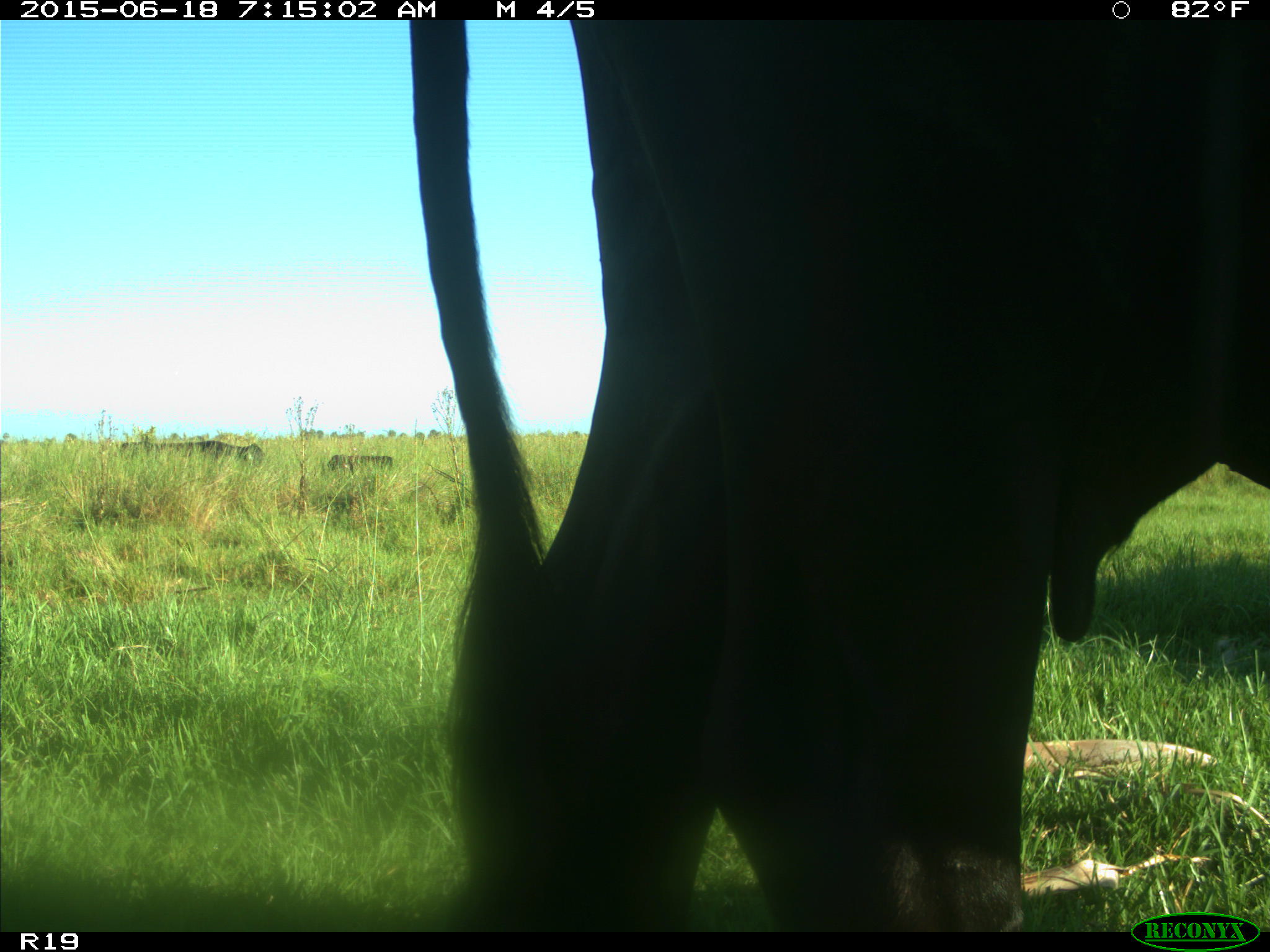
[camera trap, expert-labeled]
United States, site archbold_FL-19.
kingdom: Animalia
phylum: Chordata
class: Mammalia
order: Artiodactyla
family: Bovidae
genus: Bos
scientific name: Bos taurus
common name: domestic cow